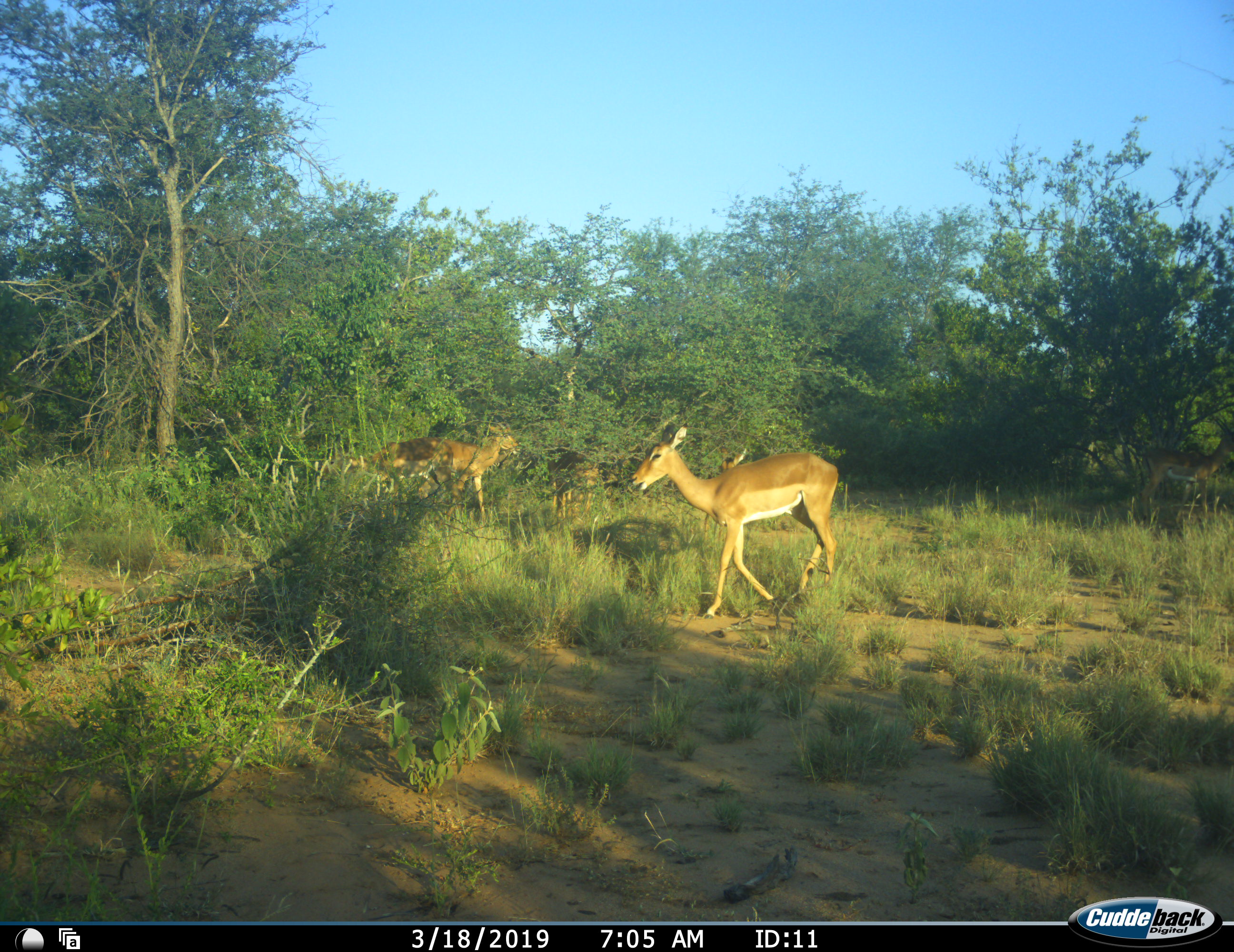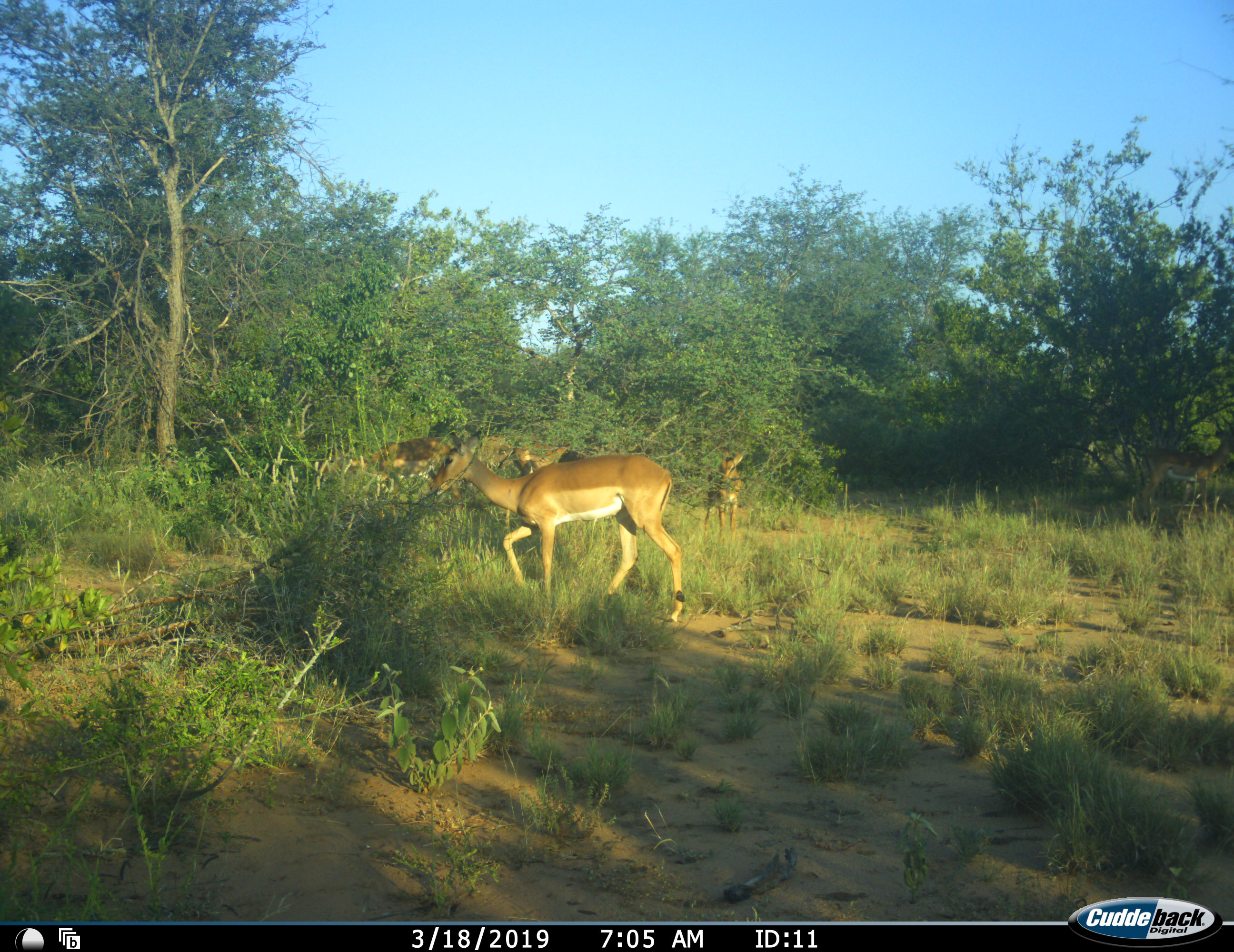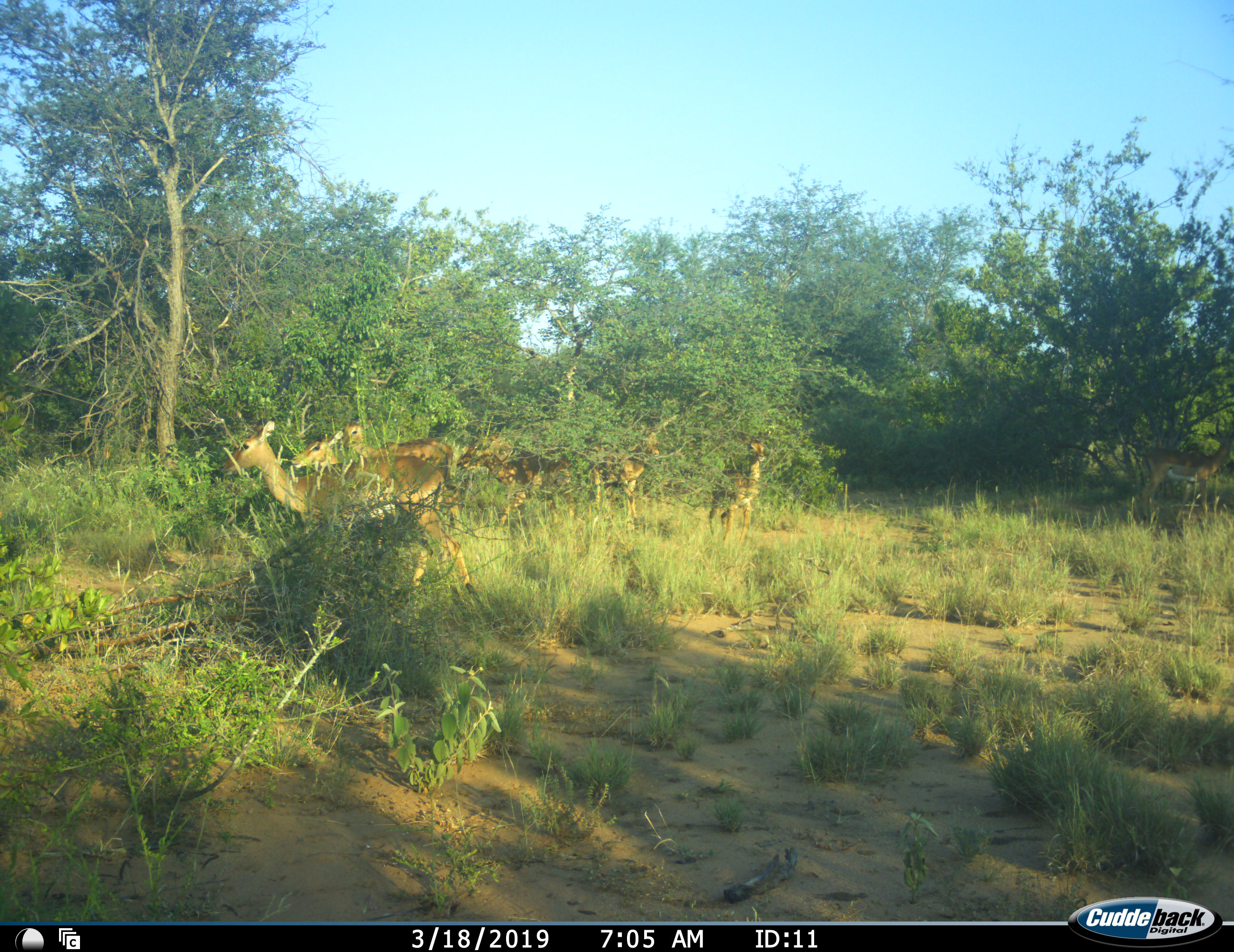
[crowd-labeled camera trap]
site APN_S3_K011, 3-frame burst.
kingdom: Animalia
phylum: Chordata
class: Mammalia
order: Artiodactyla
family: Bovidae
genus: Aepyceros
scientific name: Aepyceros melampus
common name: impala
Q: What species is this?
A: Impala (Aepyceros melampus).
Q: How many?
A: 5.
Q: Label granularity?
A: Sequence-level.